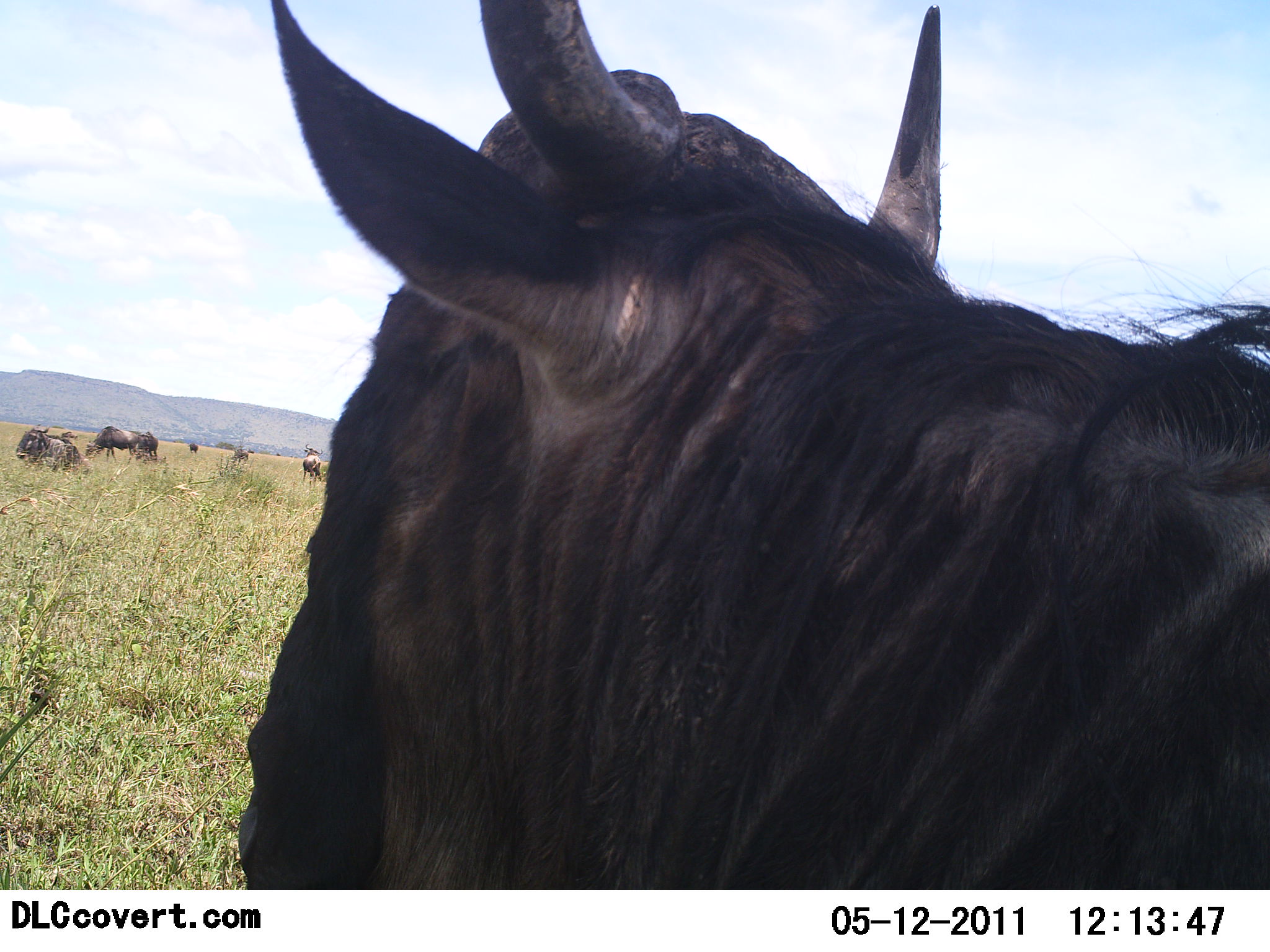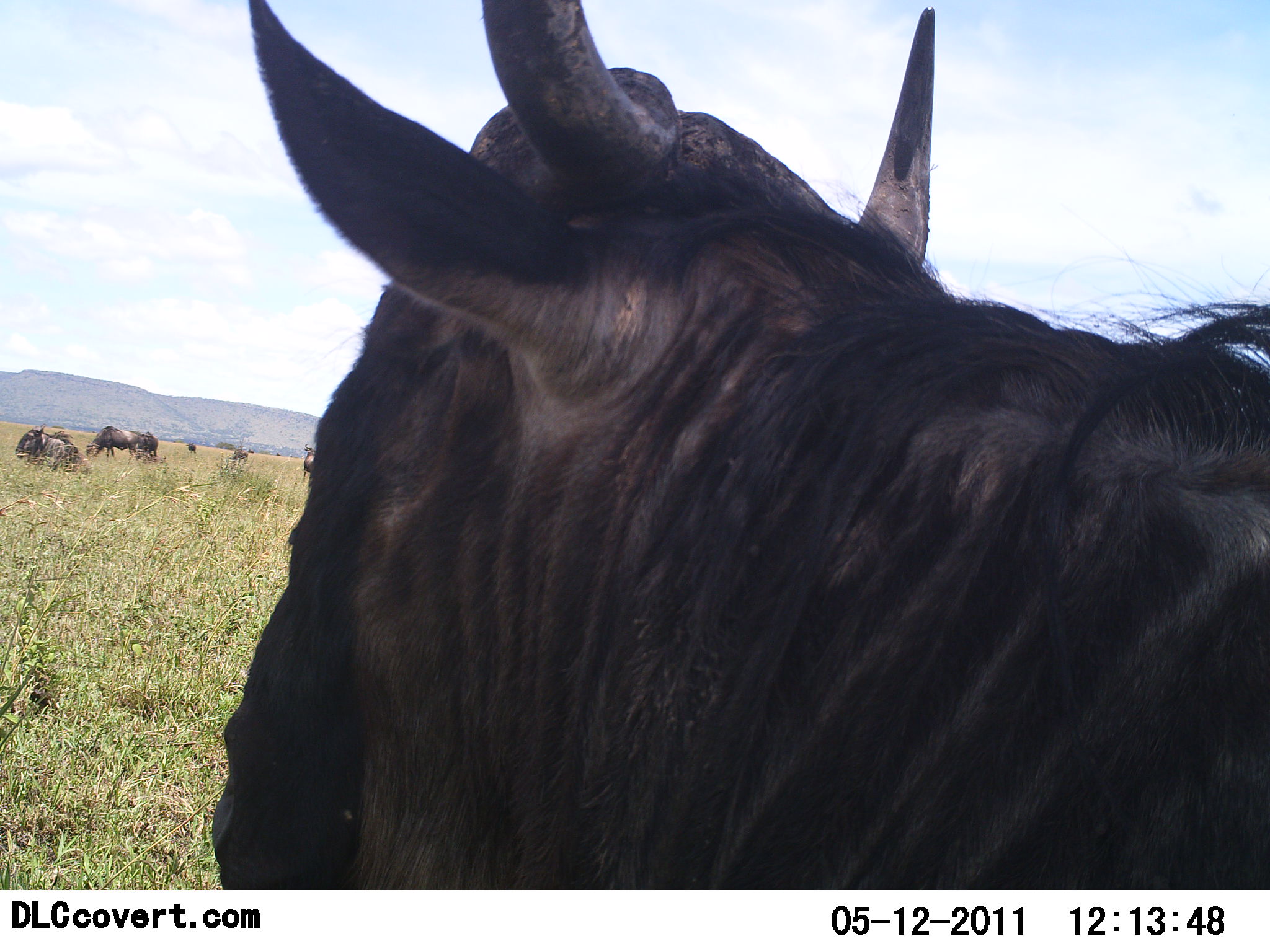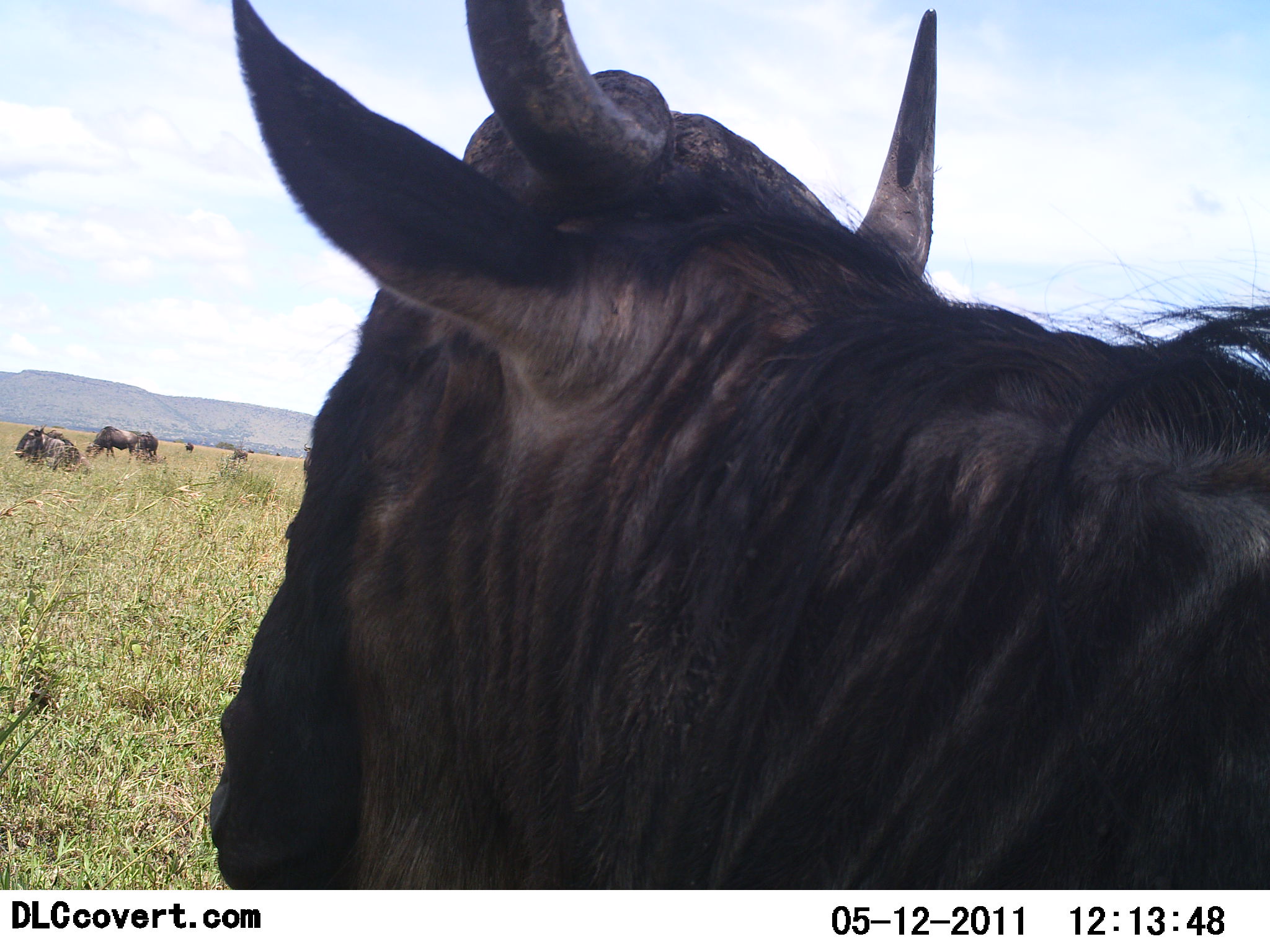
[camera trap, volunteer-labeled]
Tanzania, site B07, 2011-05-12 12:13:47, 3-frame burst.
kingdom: Animalia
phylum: Chordata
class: Mammalia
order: Artiodactyla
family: Bovidae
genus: Connochaetes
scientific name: Connochaetes taurinus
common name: blue wildebeest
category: wildebeest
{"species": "wildebeest (blue wildebeest) (Connochaetes taurinus)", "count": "6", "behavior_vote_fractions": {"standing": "75%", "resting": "75%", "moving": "17%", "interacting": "0%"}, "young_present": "0%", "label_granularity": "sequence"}